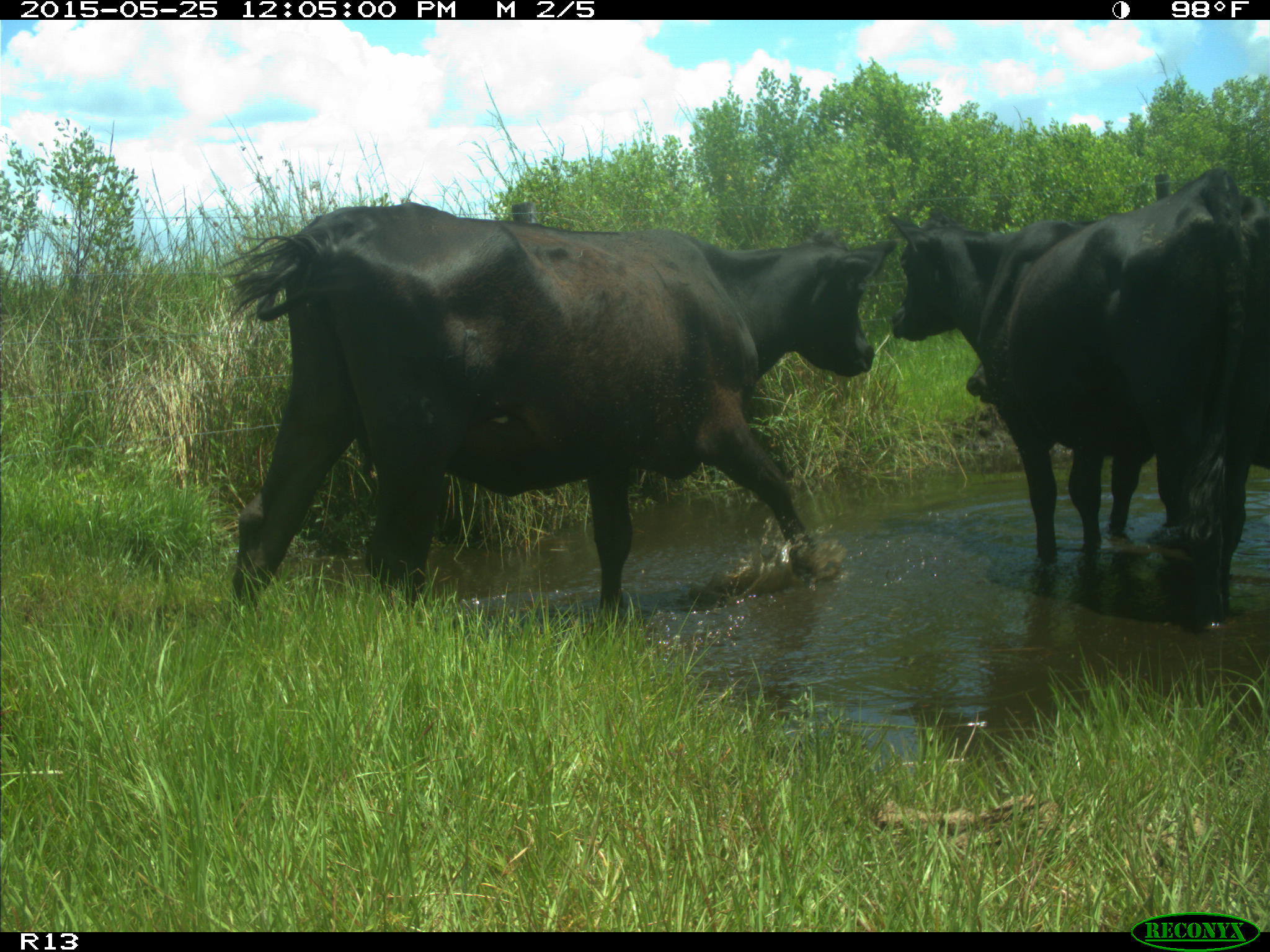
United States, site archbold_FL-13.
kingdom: Animalia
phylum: Chordata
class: Mammalia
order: Artiodactyla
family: Bovidae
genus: Bos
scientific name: Bos taurus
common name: domestic cow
Bos taurus (domestic cow).